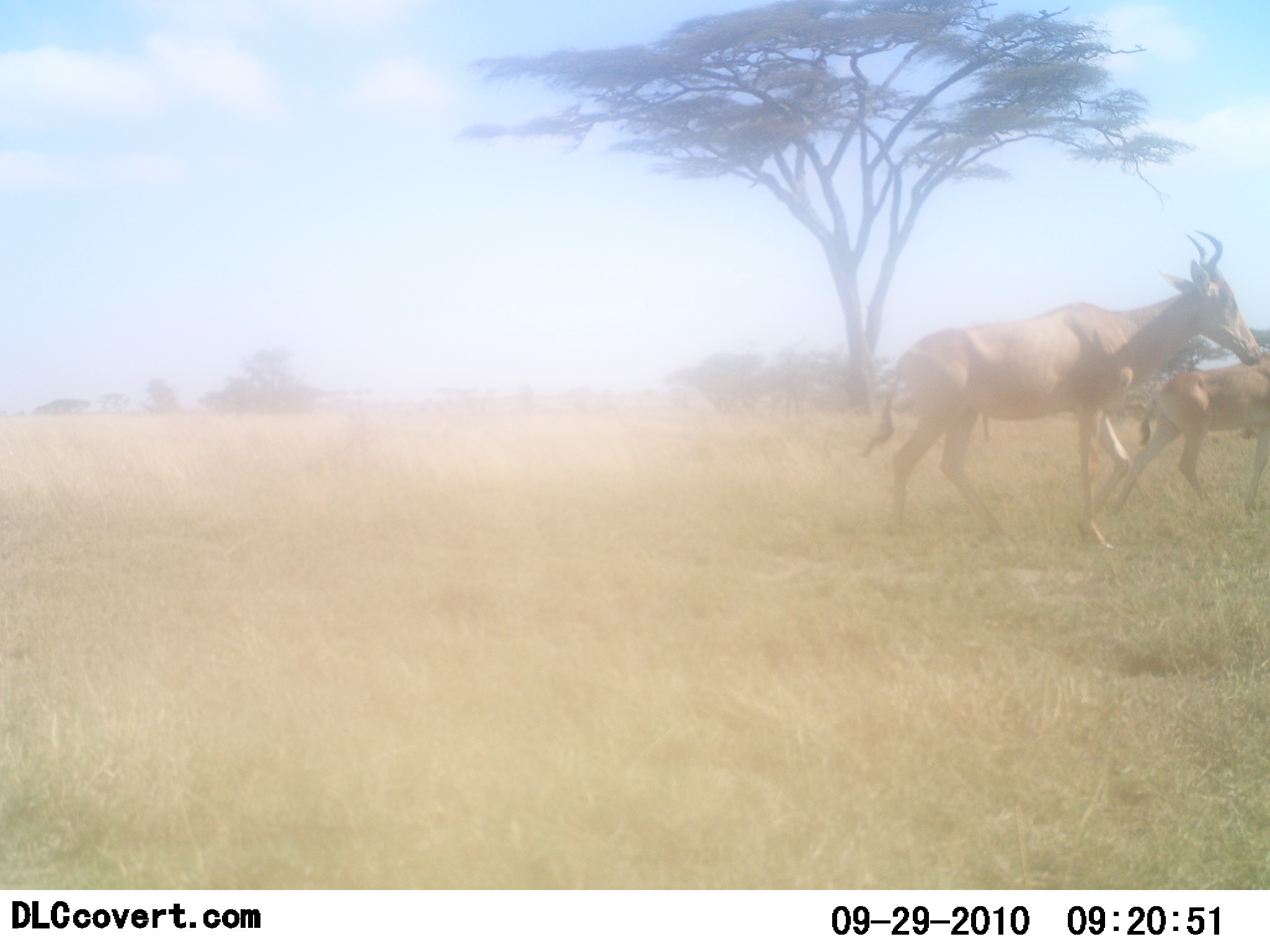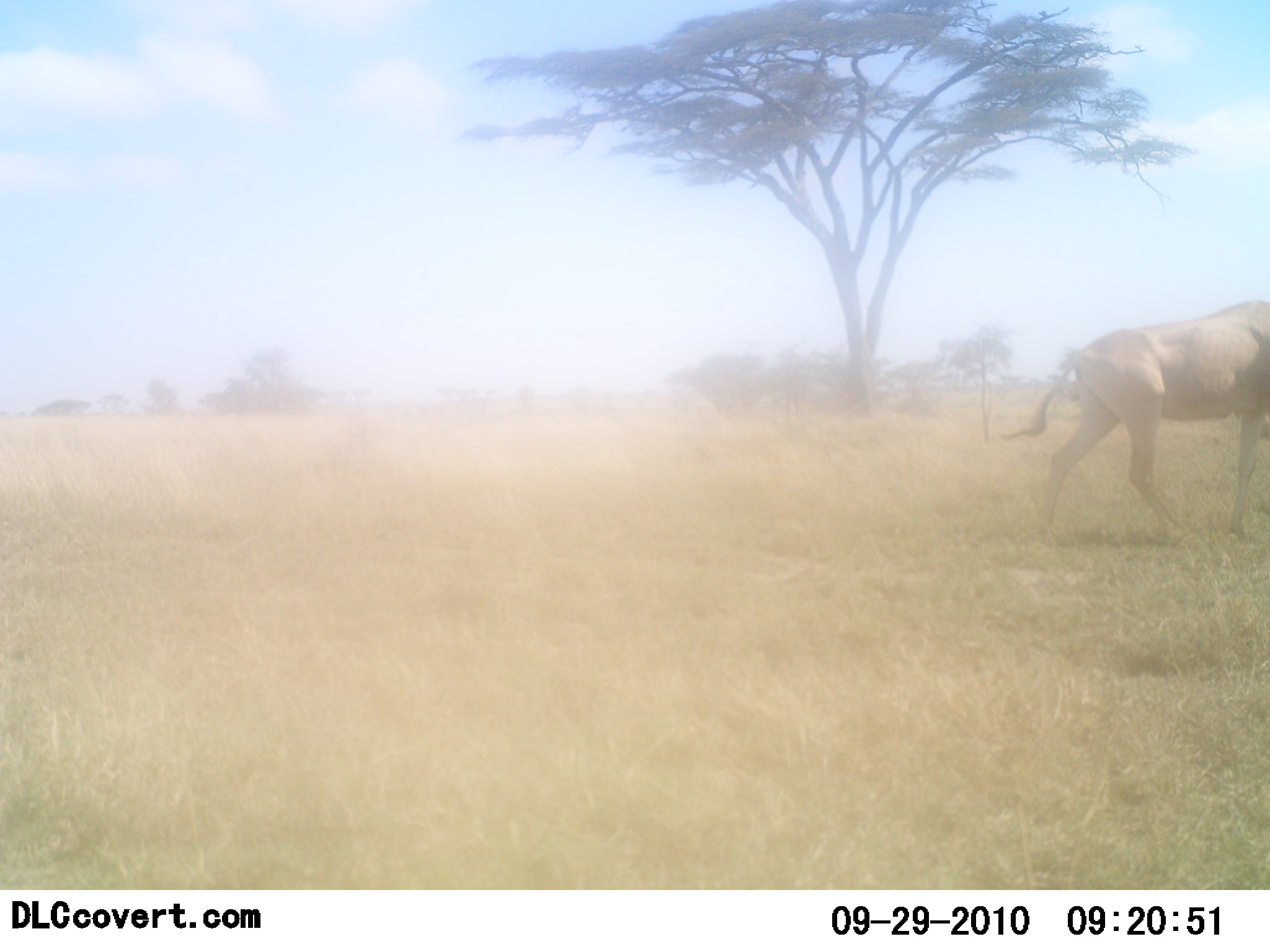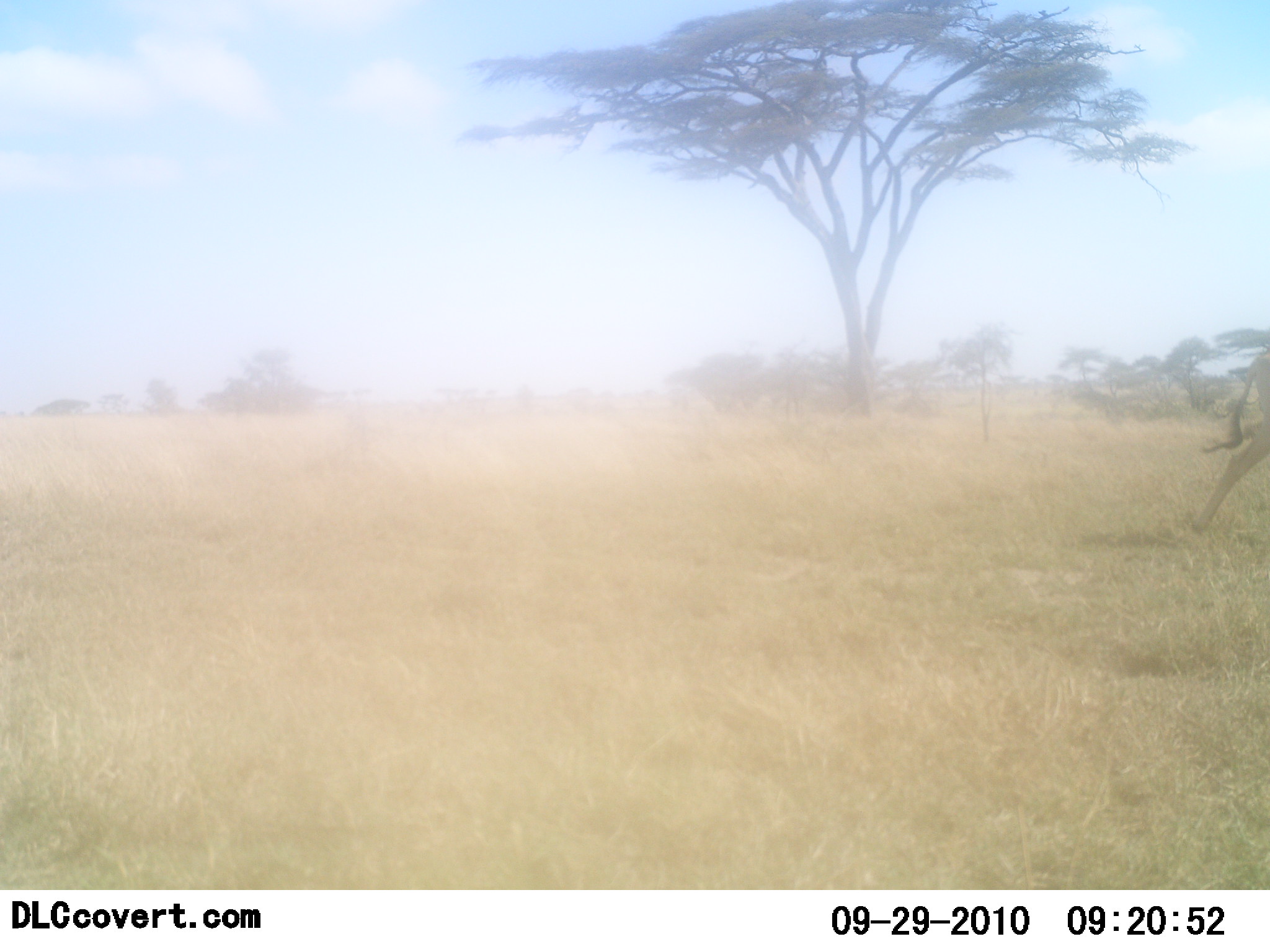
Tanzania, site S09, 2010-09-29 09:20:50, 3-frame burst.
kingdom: Animalia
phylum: Chordata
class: Mammalia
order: Artiodactyla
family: Bovidae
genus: Alcelaphus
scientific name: Alcelaphus buselaphus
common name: hartebeest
Hartebeest (Alcelaphus buselaphus), count 2. Behavior (volunteer vote fractions): standing 0%, resting 0%, moving 100%, interacting 0%. Young present (vote fraction): 15%. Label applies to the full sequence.